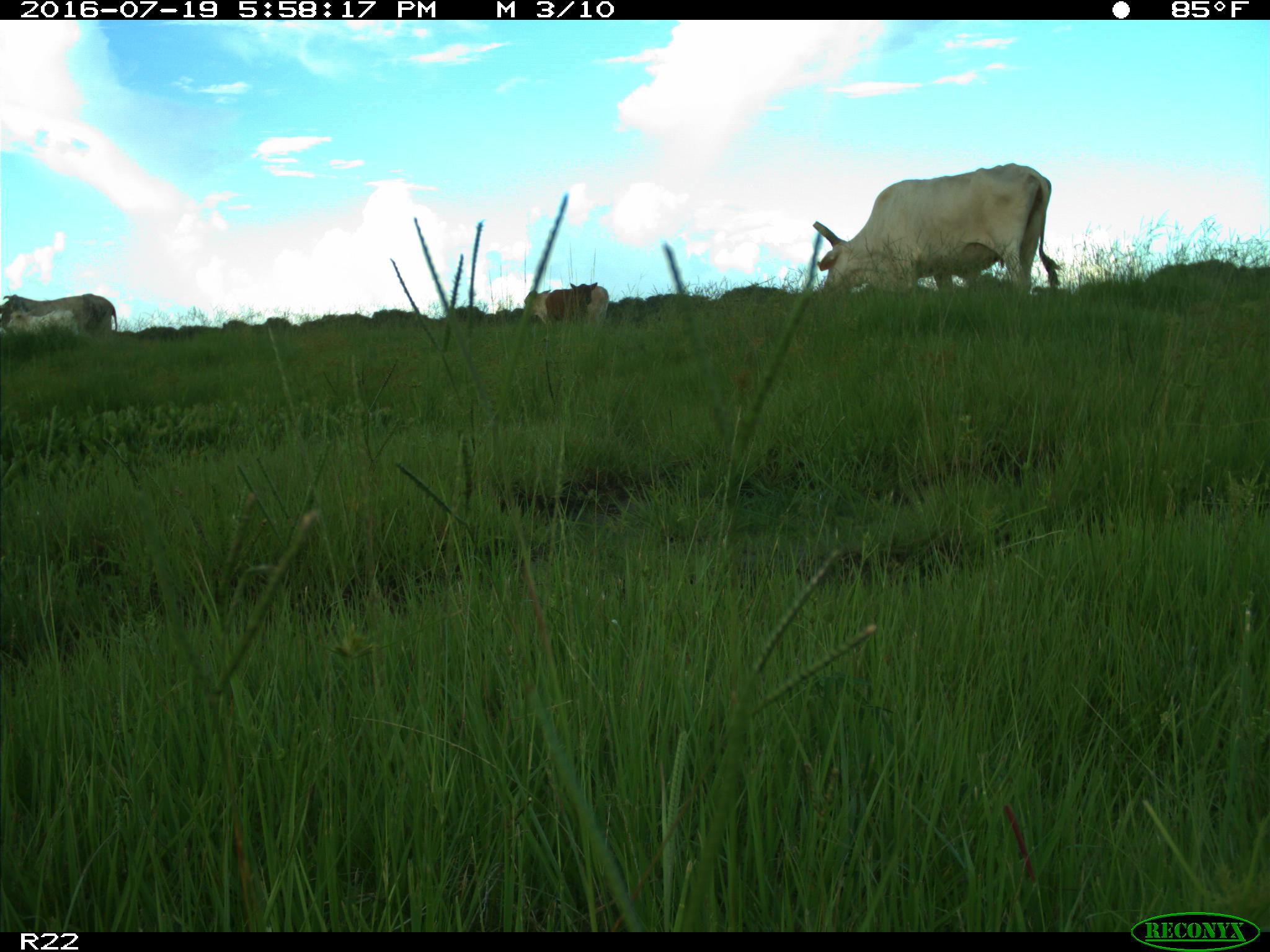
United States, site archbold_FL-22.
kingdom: Animalia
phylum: Chordata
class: Mammalia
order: Artiodactyla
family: Bovidae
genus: Bos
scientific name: Bos taurus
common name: domestic cow